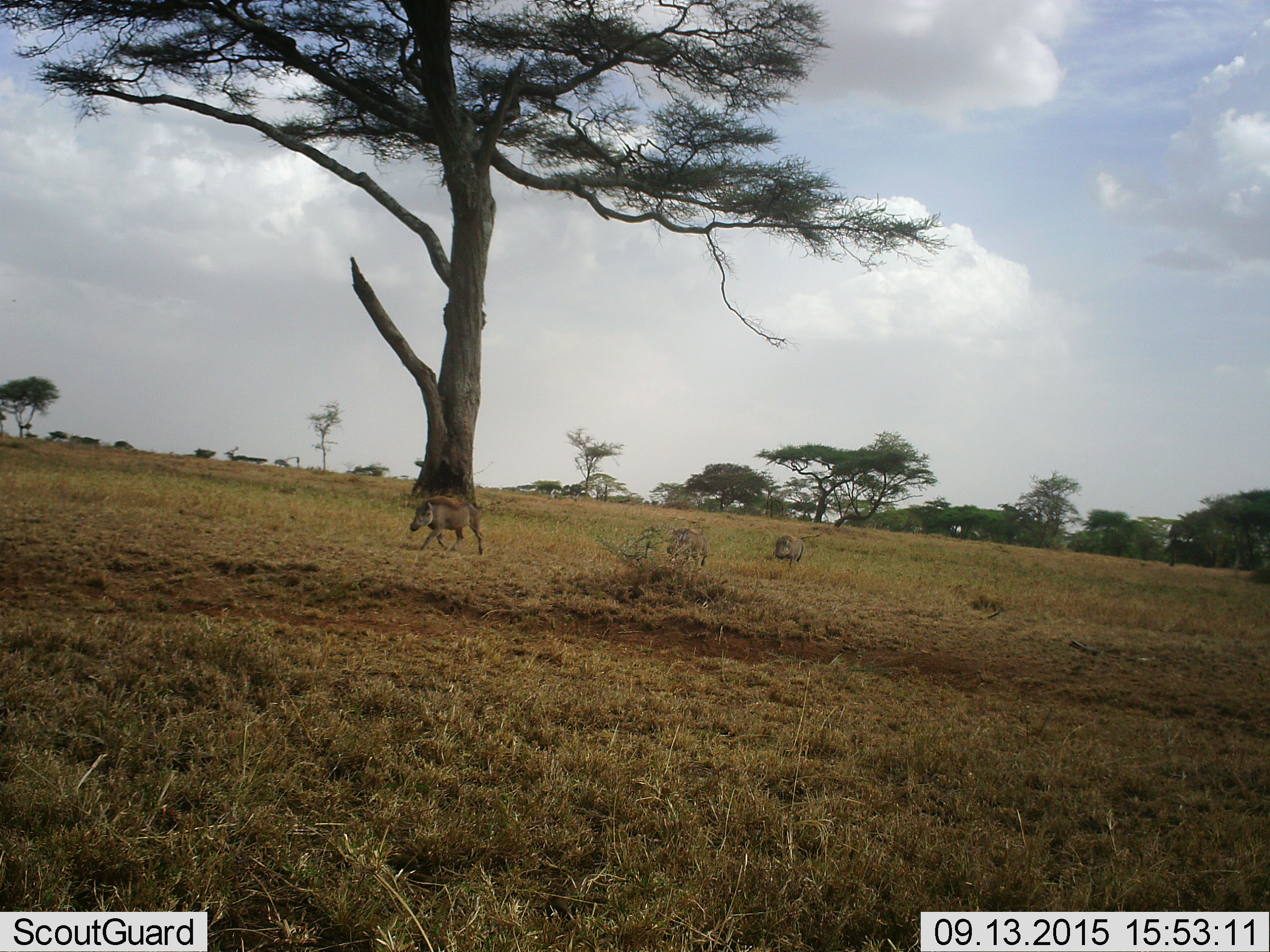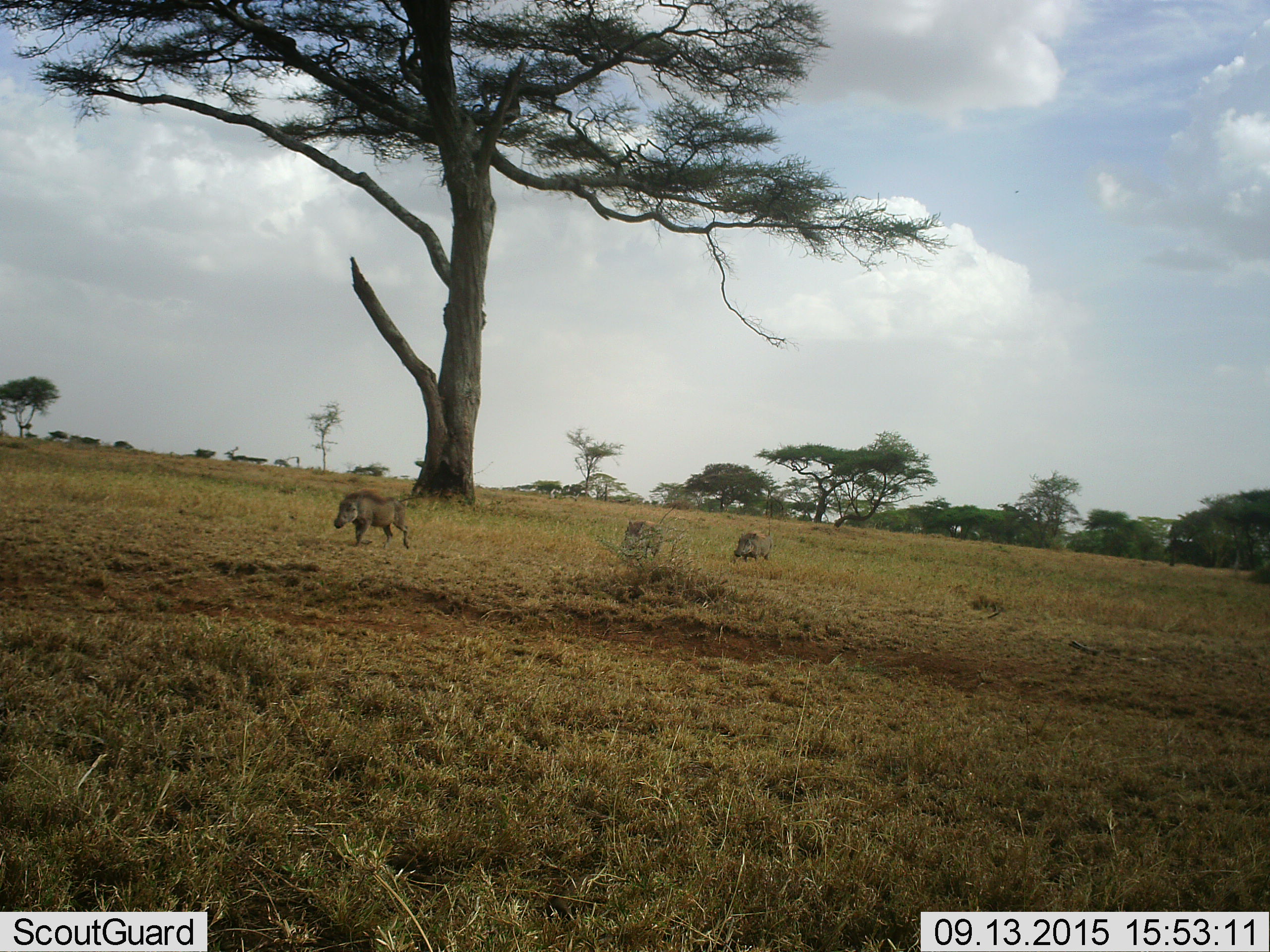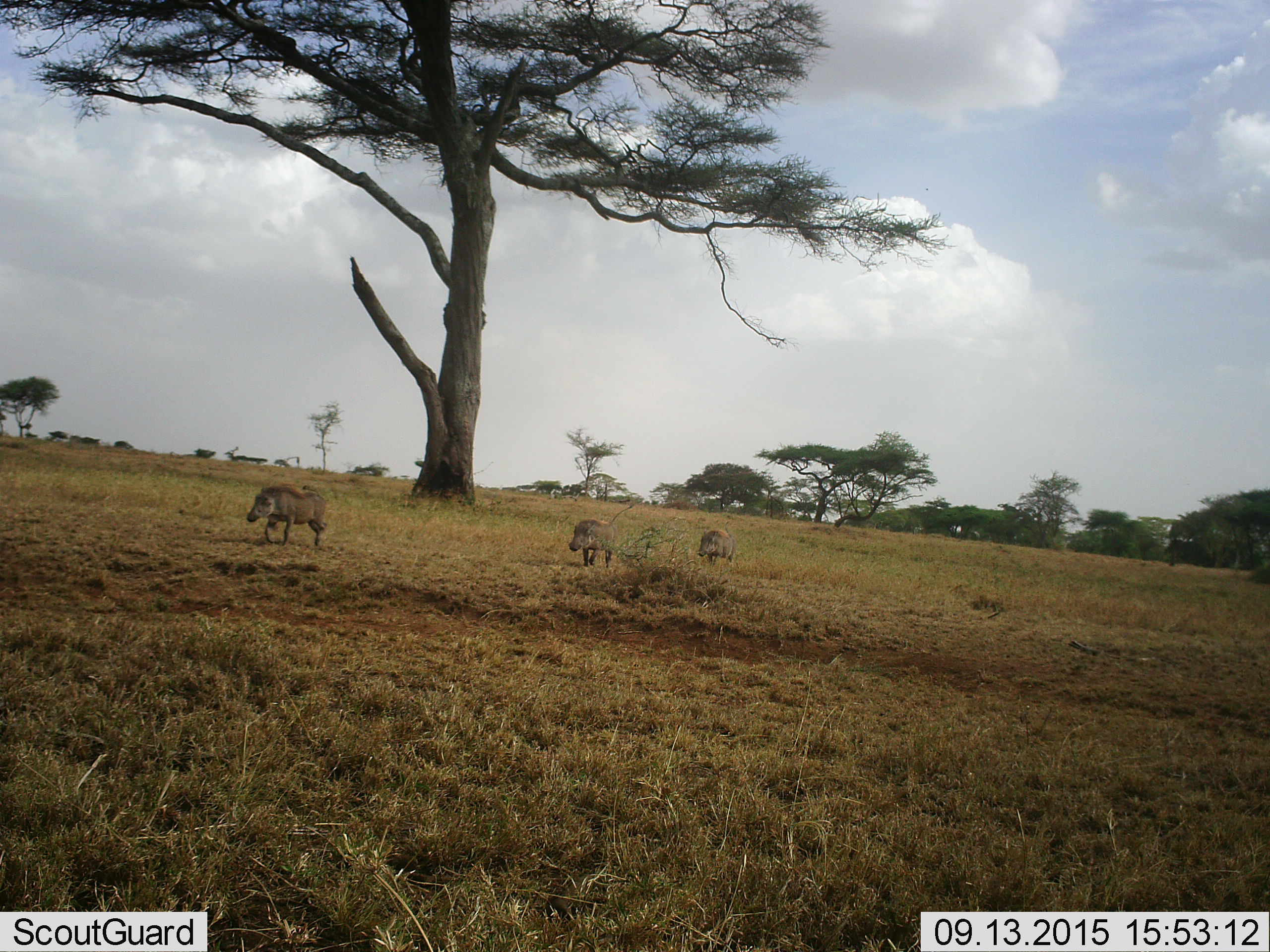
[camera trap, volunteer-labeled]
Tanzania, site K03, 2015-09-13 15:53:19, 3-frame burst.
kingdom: Animalia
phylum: Chordata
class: Mammalia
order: Artiodactyla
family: Suidae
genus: Phacochoerus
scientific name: Phacochoerus africanus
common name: warthog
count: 3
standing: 0%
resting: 0%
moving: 100%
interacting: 0%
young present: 0%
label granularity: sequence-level